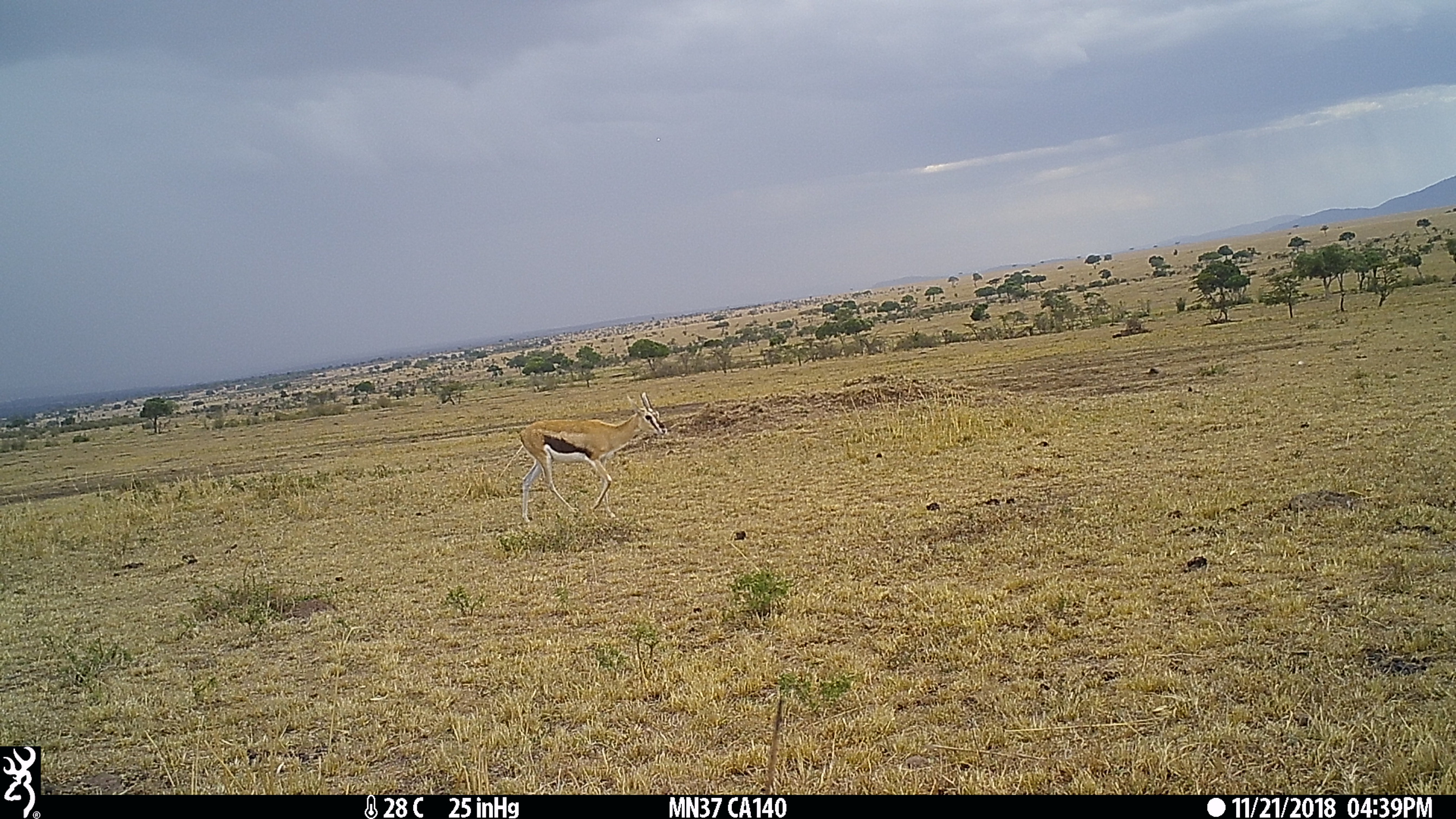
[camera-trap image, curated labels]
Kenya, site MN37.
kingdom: Animalia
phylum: Chordata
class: Mammalia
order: Artiodactyla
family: Bovidae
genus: Eudorcas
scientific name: Eudorcas thomsonii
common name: thomon's gazelle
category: gazelle thomsons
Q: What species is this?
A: Gazelle thomsons (thomon's gazelle) (Eudorcas thomsonii).